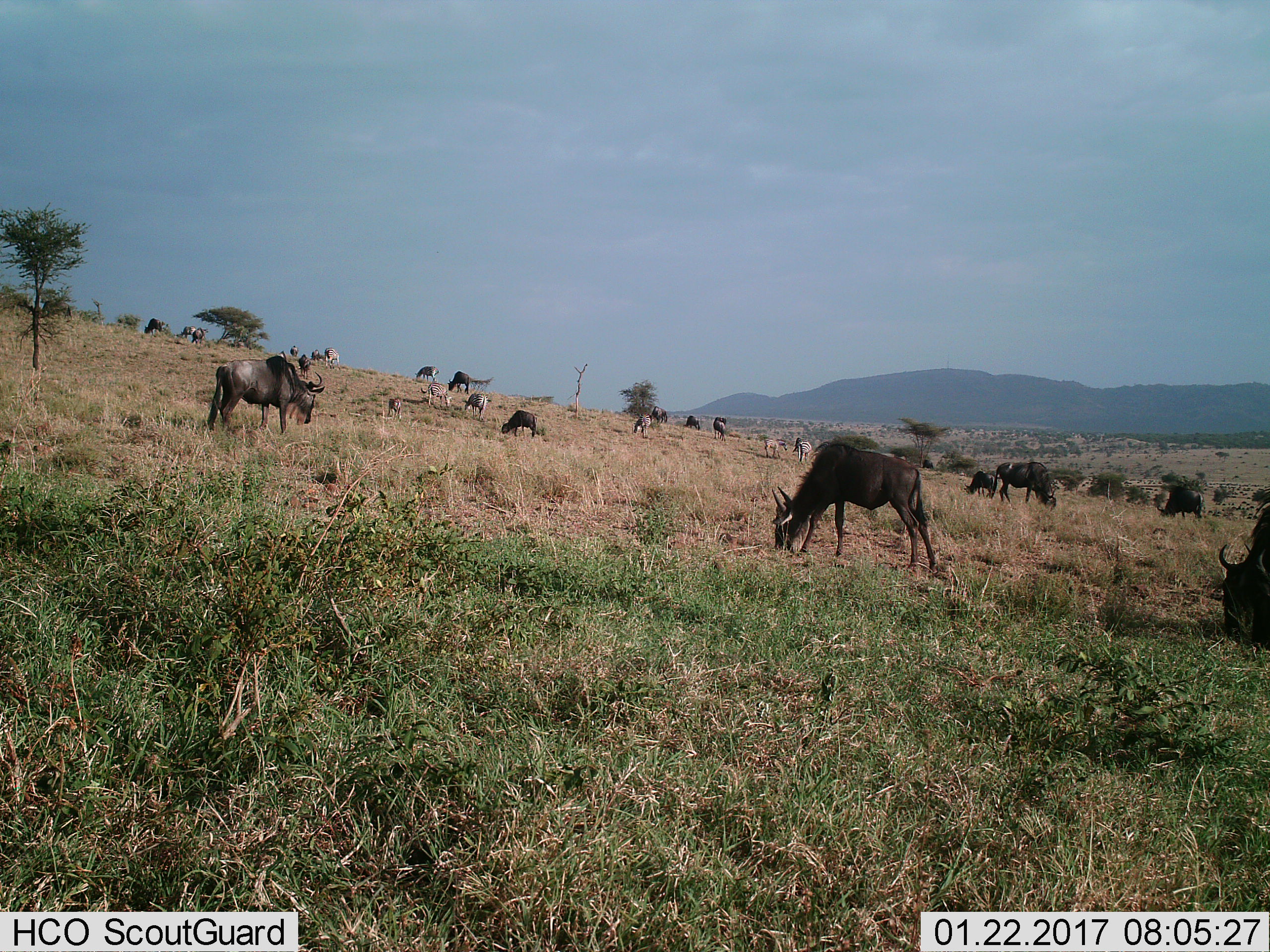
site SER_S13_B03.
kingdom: Animalia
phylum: Chordata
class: Mammalia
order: Artiodactyla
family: Bovidae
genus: Connochaetes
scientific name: Connochaetes taurinus taurinus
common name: blue wildebeest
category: wildebeestblue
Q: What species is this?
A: Wildebeestblue (blue wildebeest) (Connochaetes taurinus taurinus).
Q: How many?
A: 11-50.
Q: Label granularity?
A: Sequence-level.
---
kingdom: Animalia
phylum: Chordata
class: Mammalia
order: Perissodactyla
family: Equidae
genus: Equus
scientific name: Equus quagga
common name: plains zebra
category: zebraplains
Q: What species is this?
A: Zebraplains (plains zebra) (Equus quagga).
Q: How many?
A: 10.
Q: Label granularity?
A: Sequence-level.